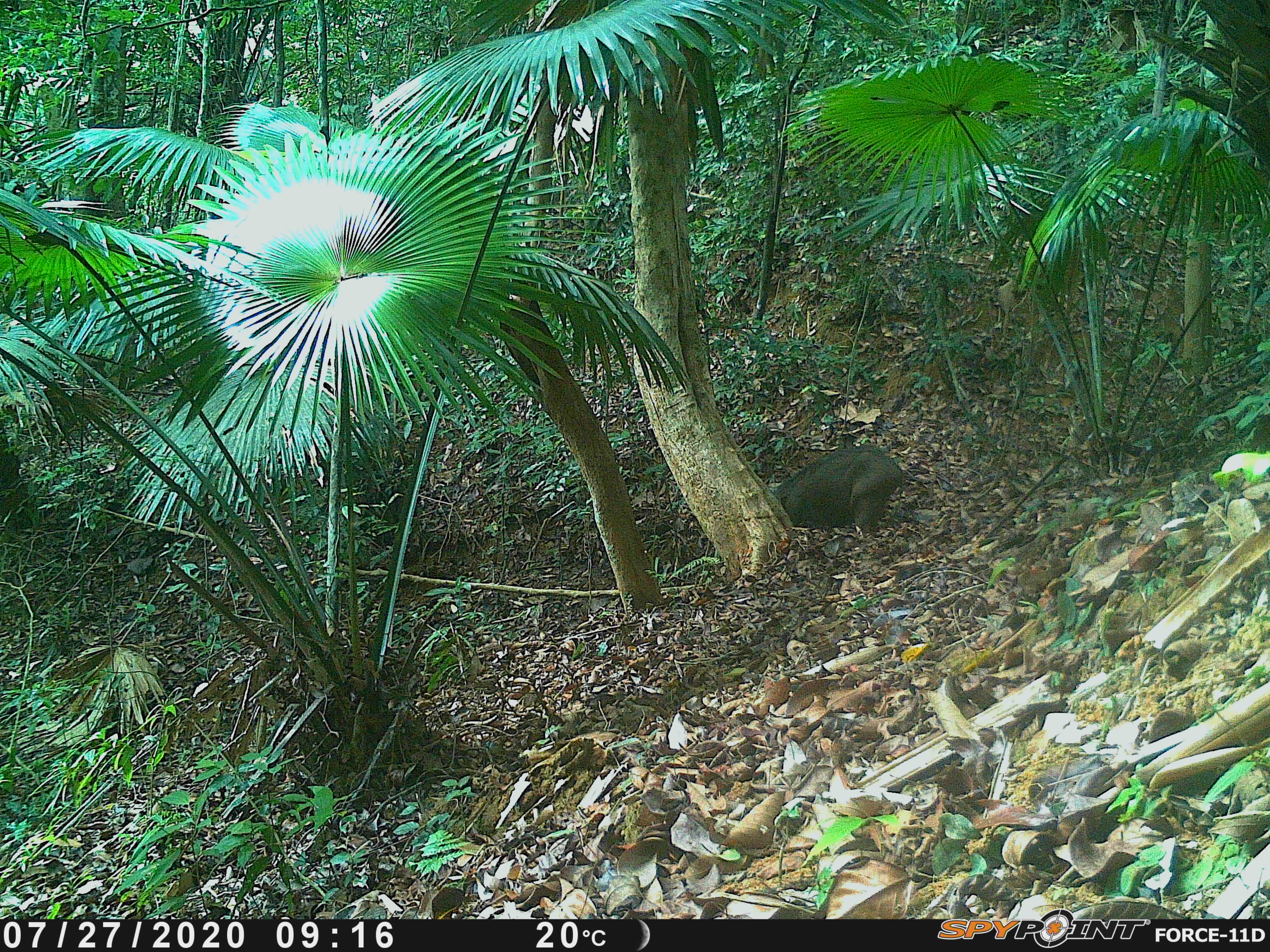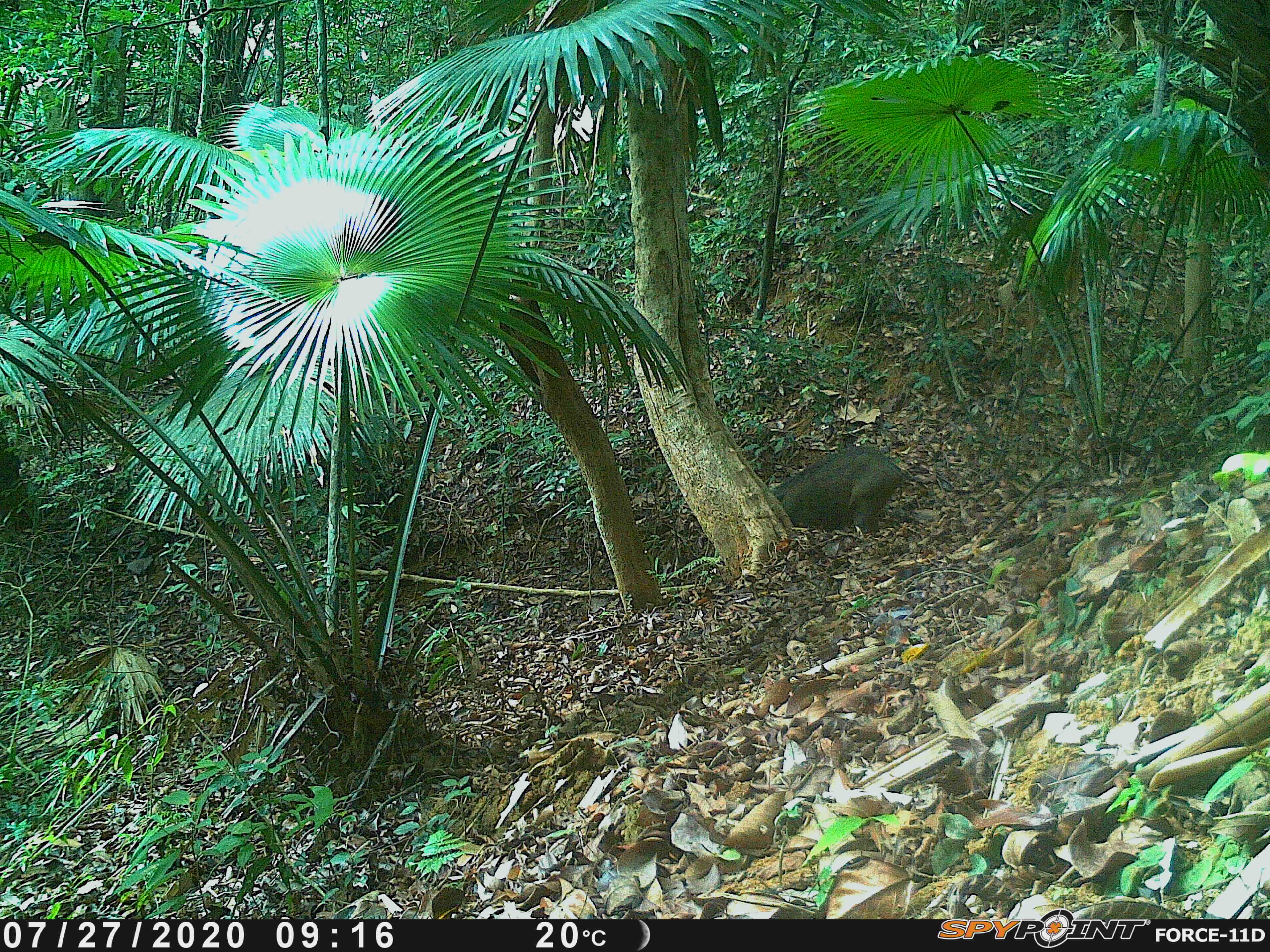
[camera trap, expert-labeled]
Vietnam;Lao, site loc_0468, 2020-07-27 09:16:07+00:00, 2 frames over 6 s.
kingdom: Animalia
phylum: Chordata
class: Mammalia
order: Artiodactyla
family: Suidae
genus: Sus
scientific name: Sus scrofa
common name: eurasian wild pig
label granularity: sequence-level